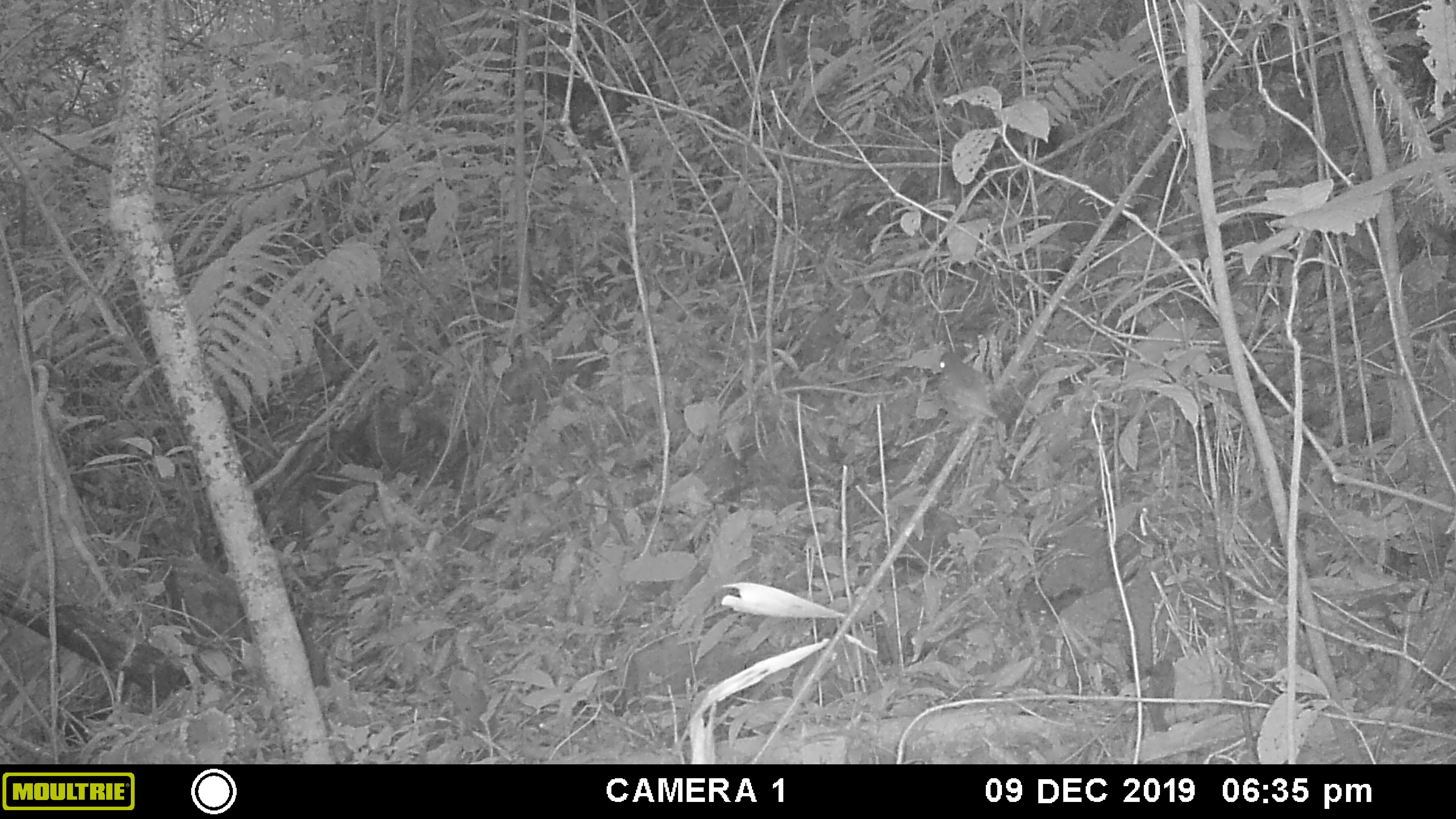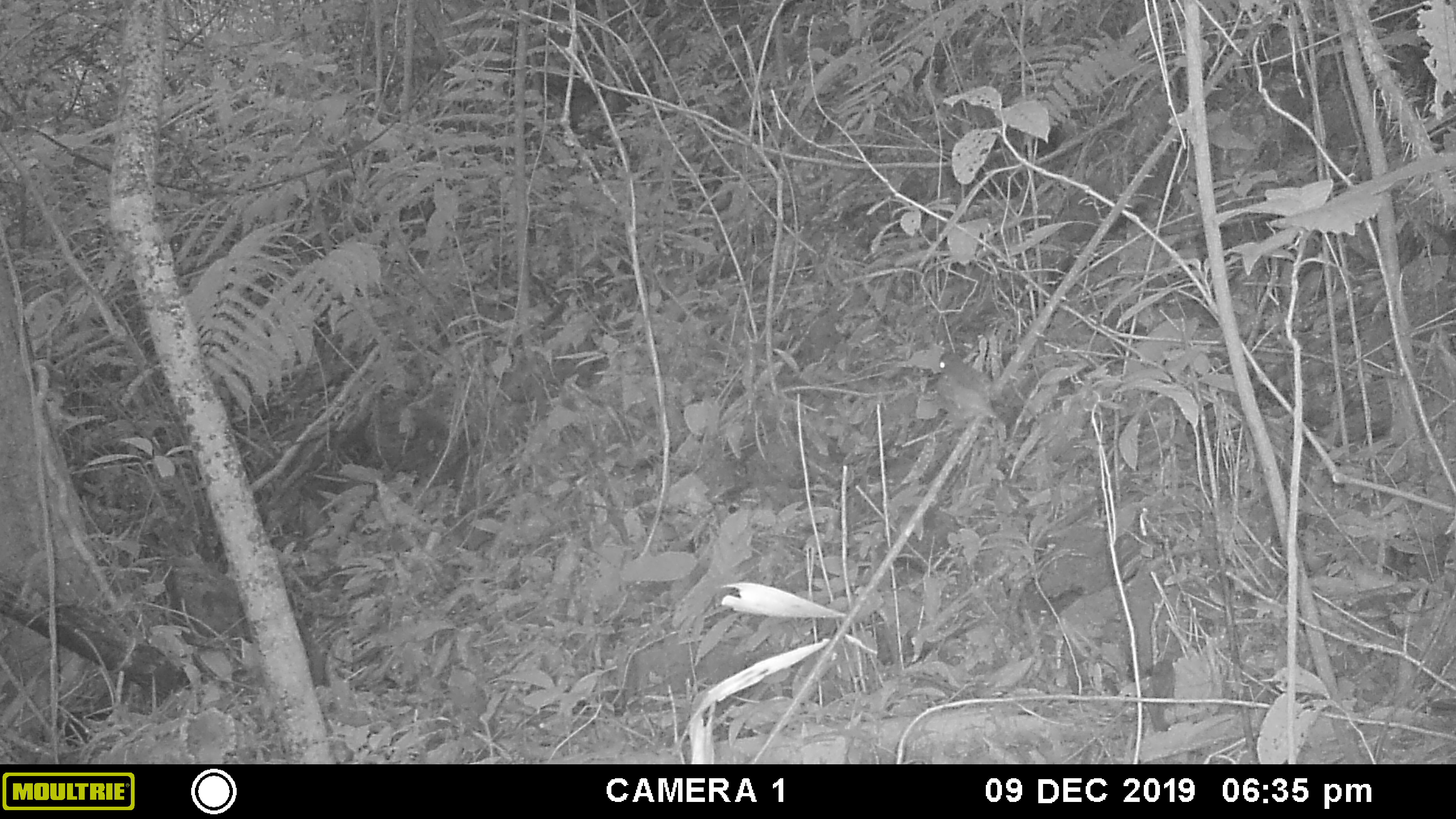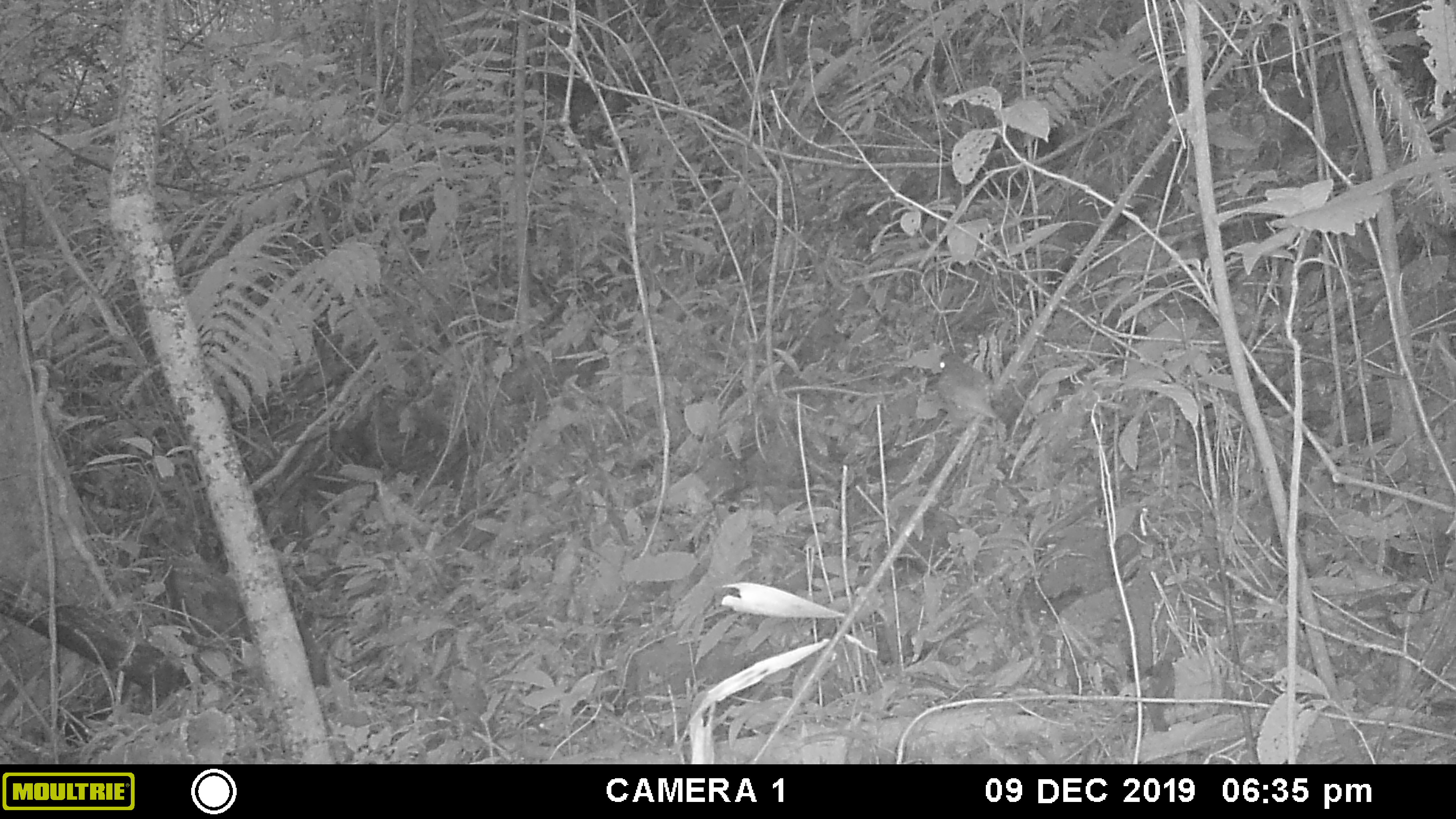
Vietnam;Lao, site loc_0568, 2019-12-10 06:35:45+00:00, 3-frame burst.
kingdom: Animalia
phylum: Chordata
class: Aves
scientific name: Aves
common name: bird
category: unidentified bird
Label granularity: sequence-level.